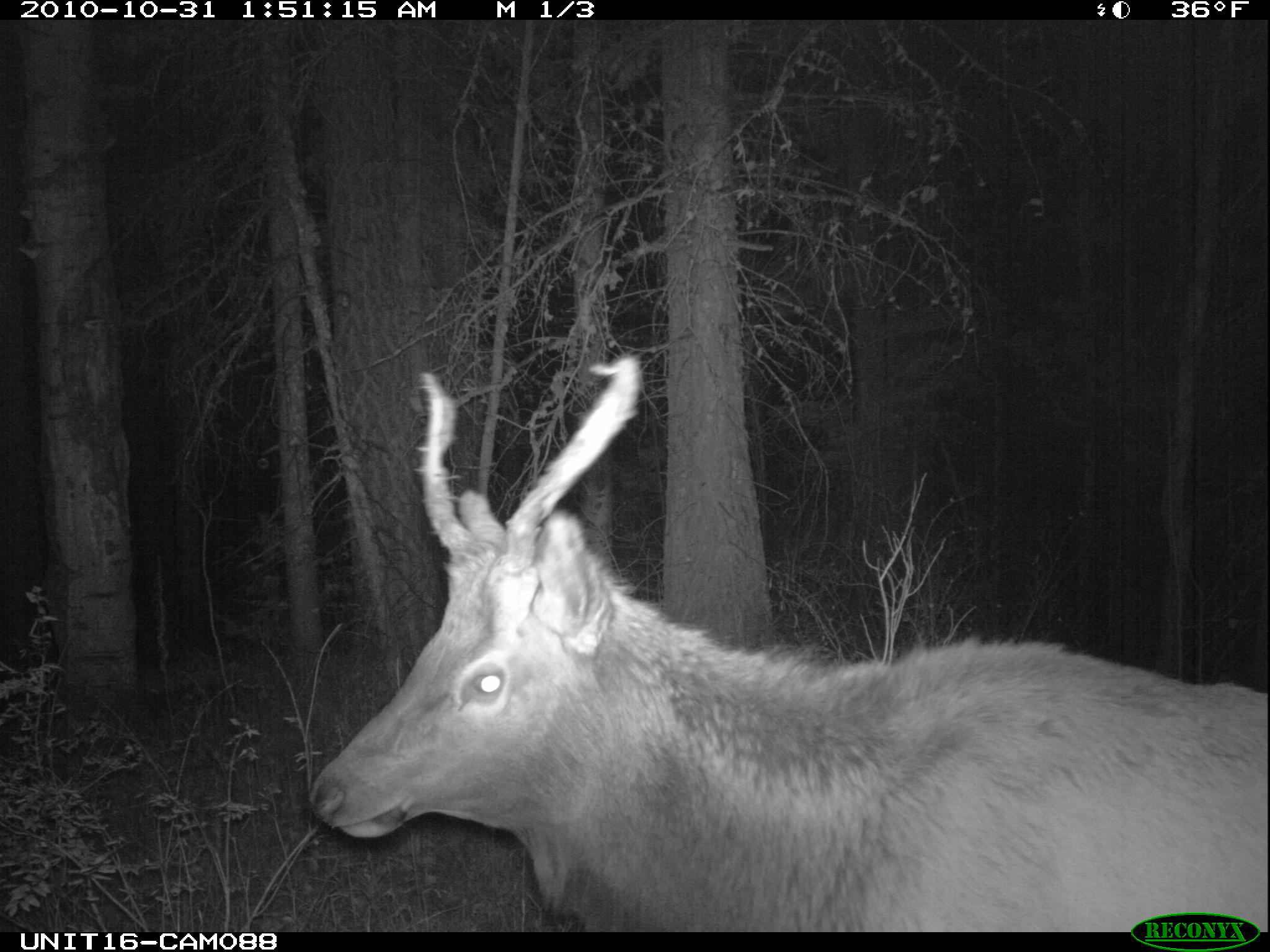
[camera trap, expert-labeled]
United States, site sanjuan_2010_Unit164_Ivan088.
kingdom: Animalia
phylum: Chordata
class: Mammalia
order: Artiodactyla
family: Cervidae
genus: Cervus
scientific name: Cervus elaphus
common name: red deer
Cervus elaphus (red deer).